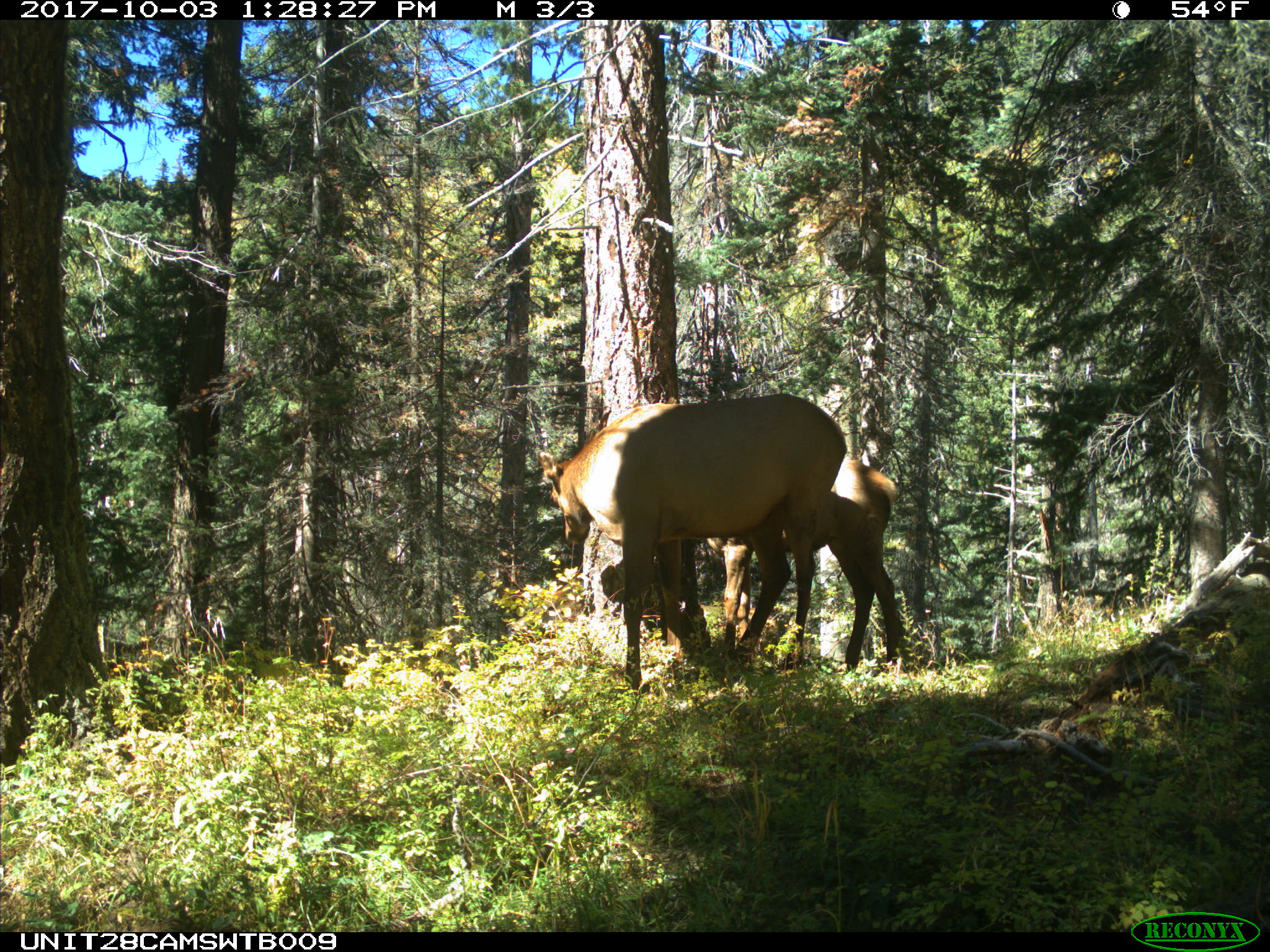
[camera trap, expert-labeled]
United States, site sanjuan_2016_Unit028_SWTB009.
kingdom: Animalia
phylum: Chordata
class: Mammalia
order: Artiodactyla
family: Cervidae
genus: Cervus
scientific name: Cervus elaphus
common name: red deer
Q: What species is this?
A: Cervus elaphus (red deer).